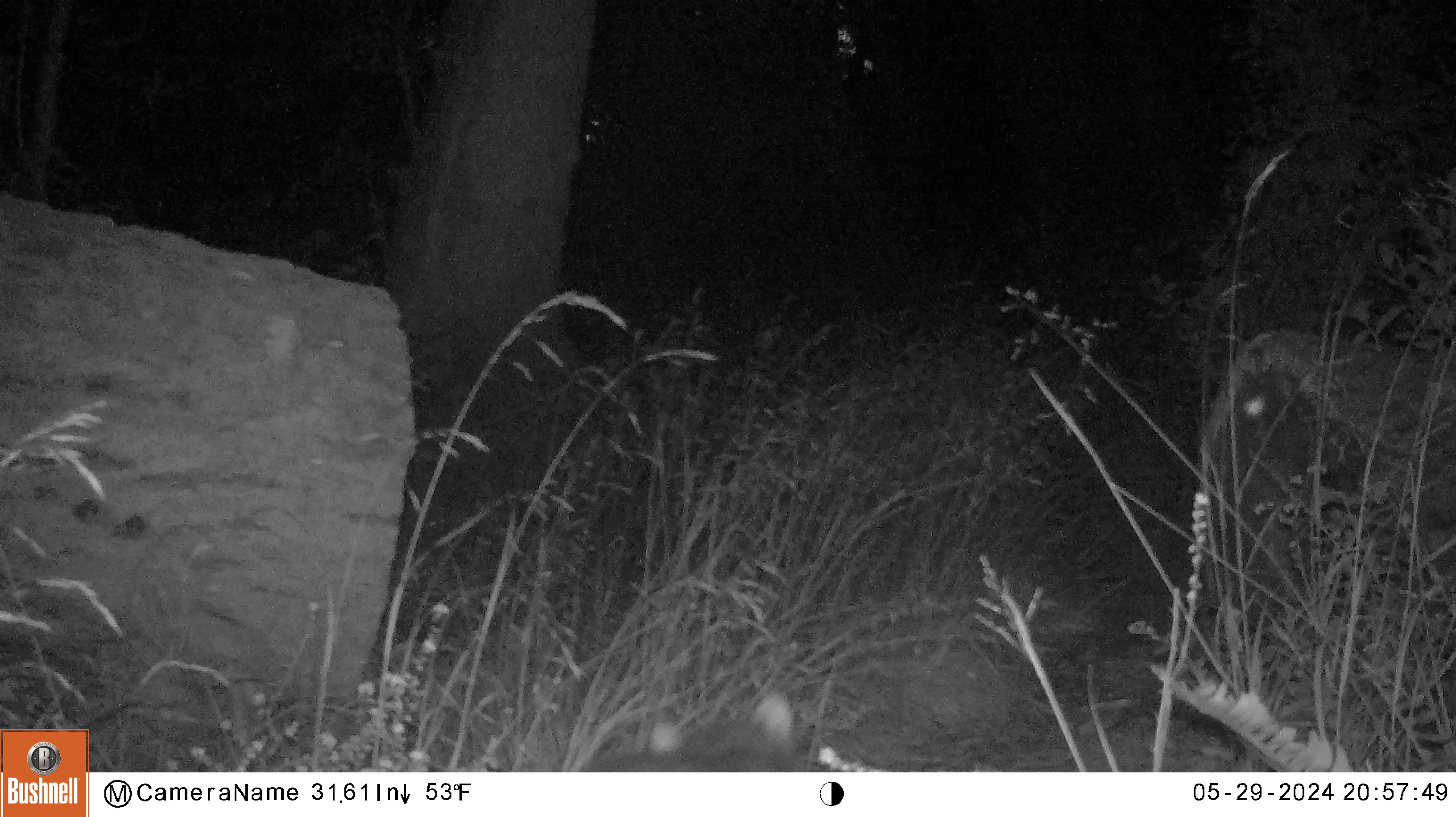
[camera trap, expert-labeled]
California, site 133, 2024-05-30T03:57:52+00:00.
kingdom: Animalia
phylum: Chordata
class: Mammalia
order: Carnivora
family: Procyonidae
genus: Procyon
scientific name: Procyon lotor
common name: raccoon